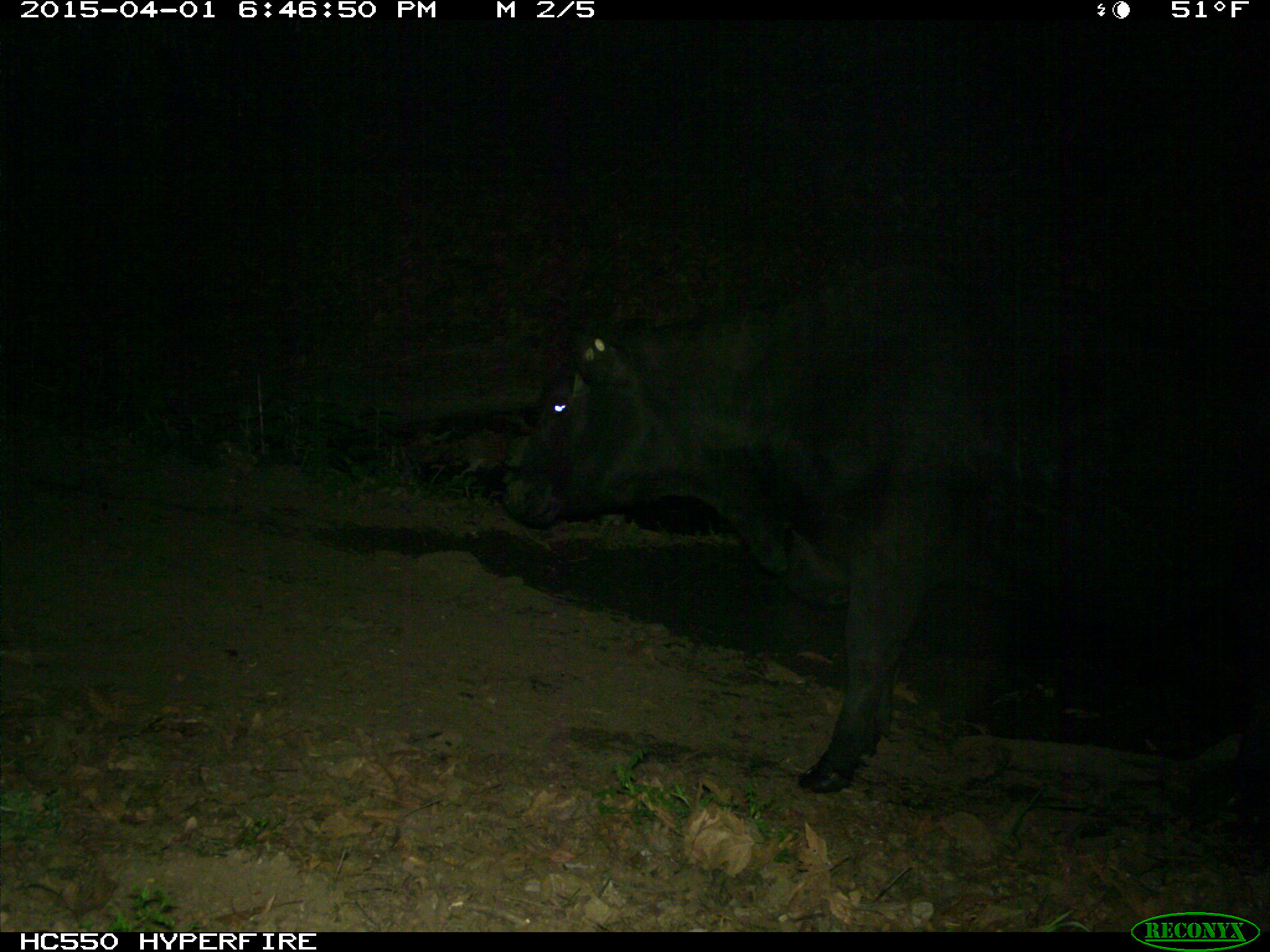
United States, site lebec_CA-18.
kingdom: Animalia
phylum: Chordata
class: Mammalia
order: Artiodactyla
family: Bovidae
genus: Bos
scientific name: Bos taurus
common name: domestic cow